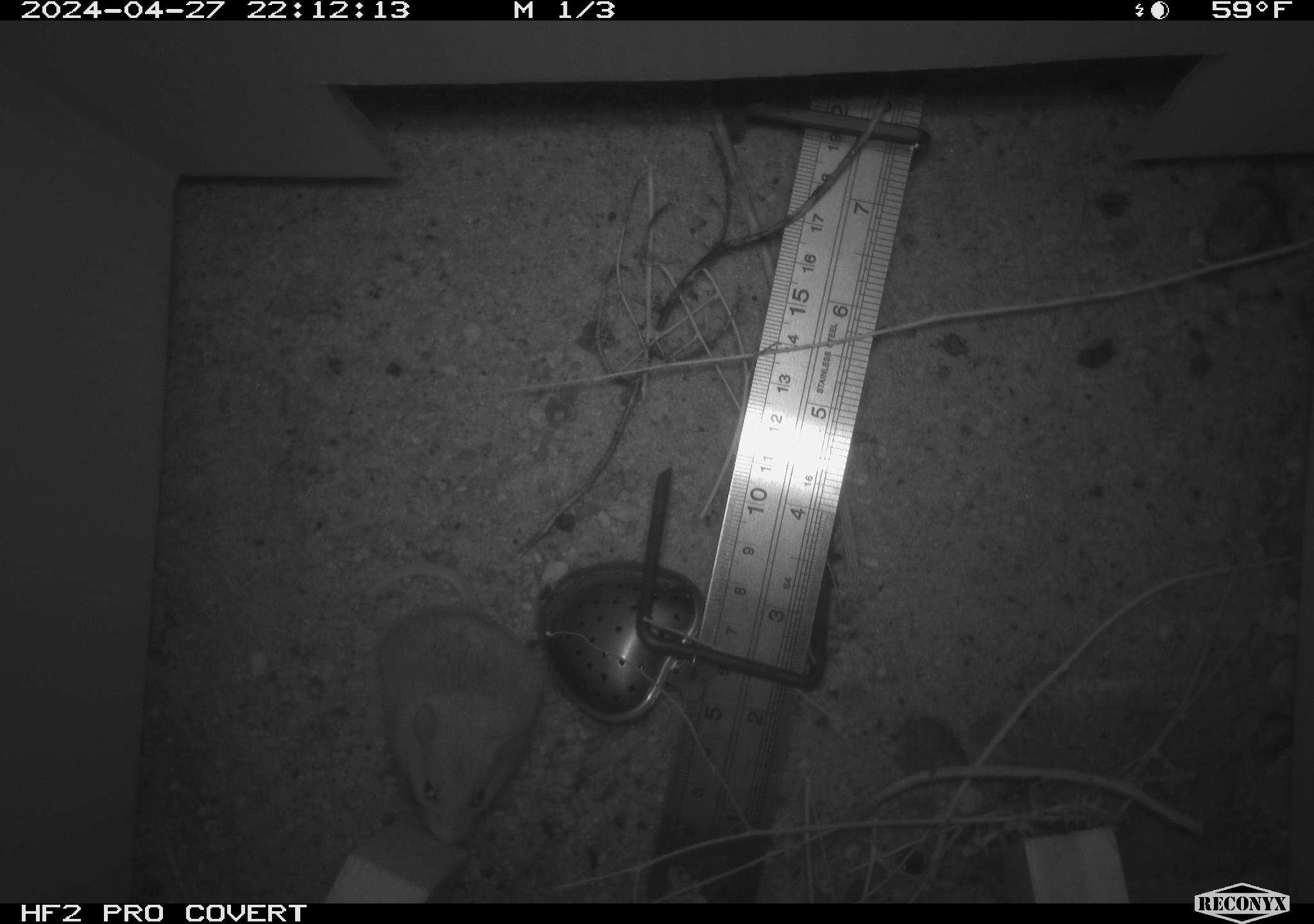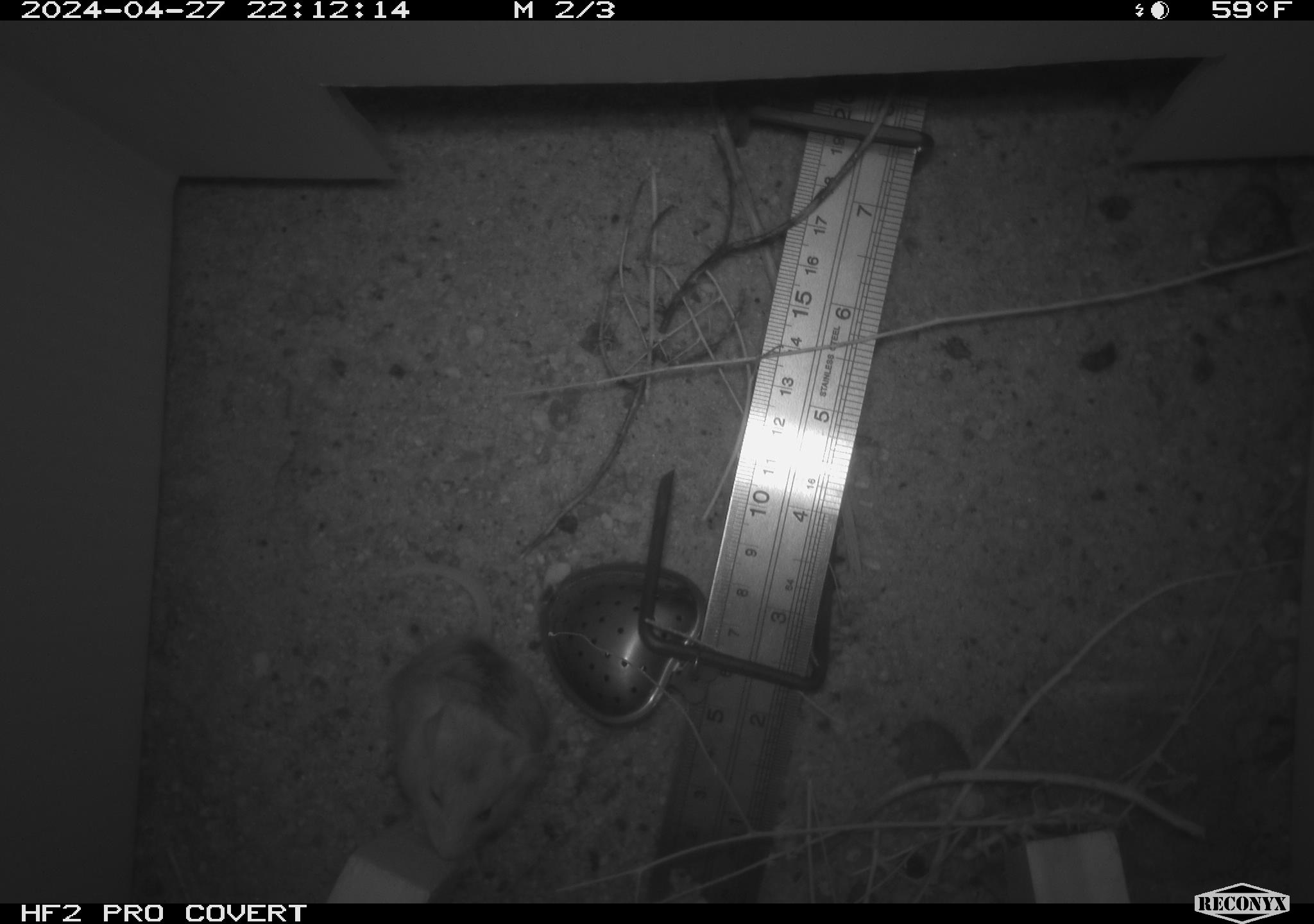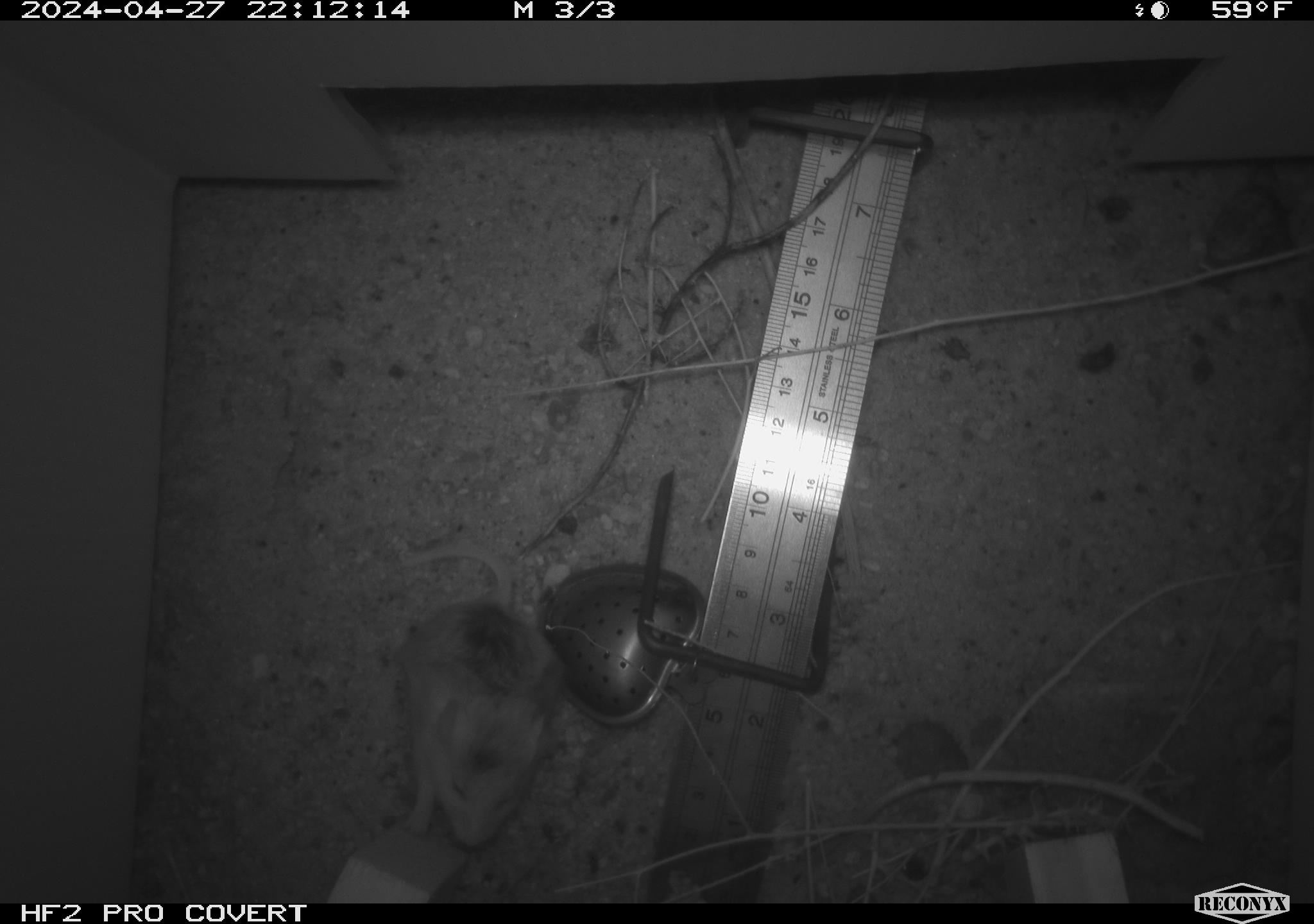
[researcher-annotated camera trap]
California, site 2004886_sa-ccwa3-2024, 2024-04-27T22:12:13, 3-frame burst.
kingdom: Animalia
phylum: Chordata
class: Mammalia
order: Rodentia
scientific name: Rodentia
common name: mouse species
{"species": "mouse species (Rodentia)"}